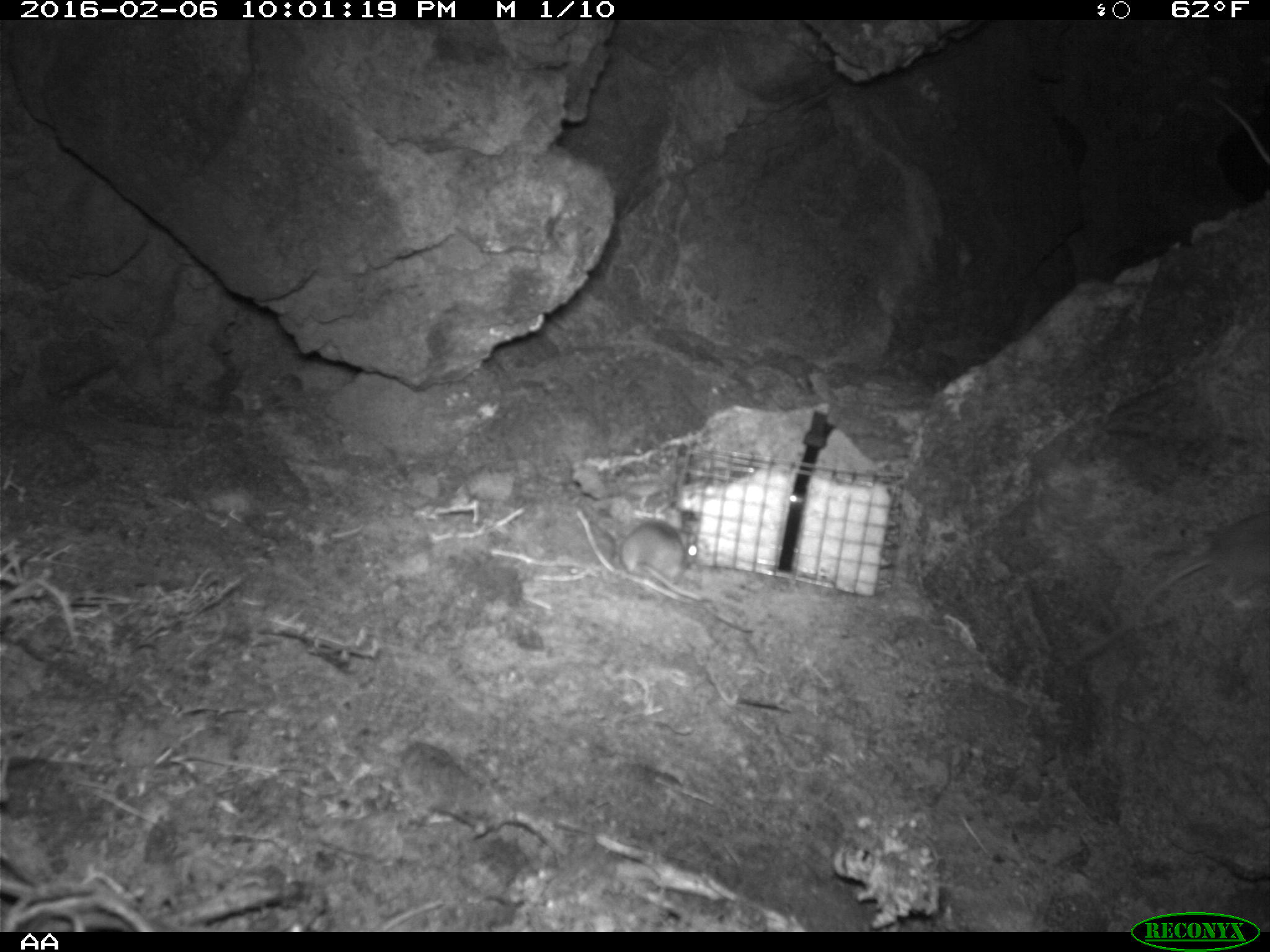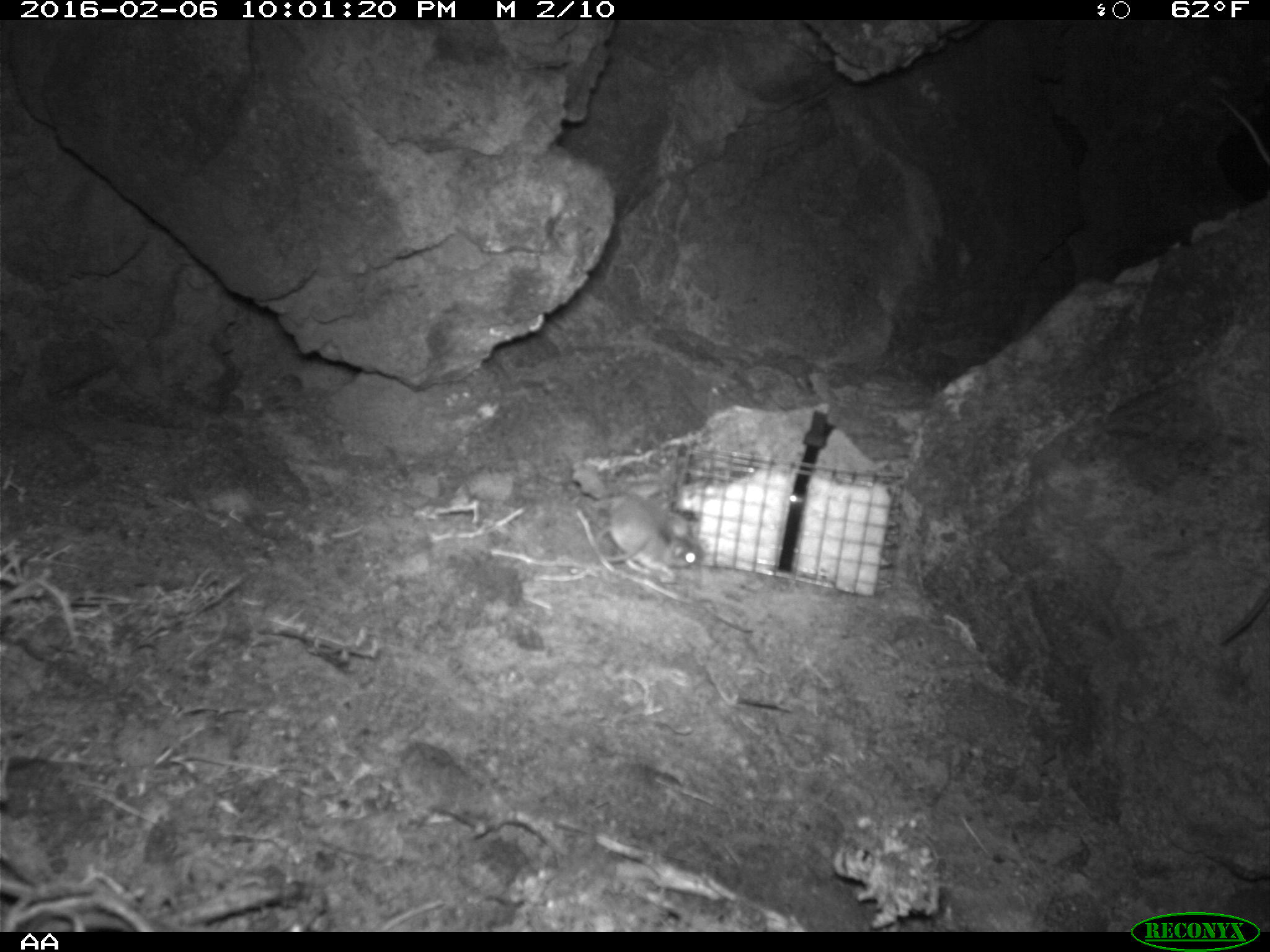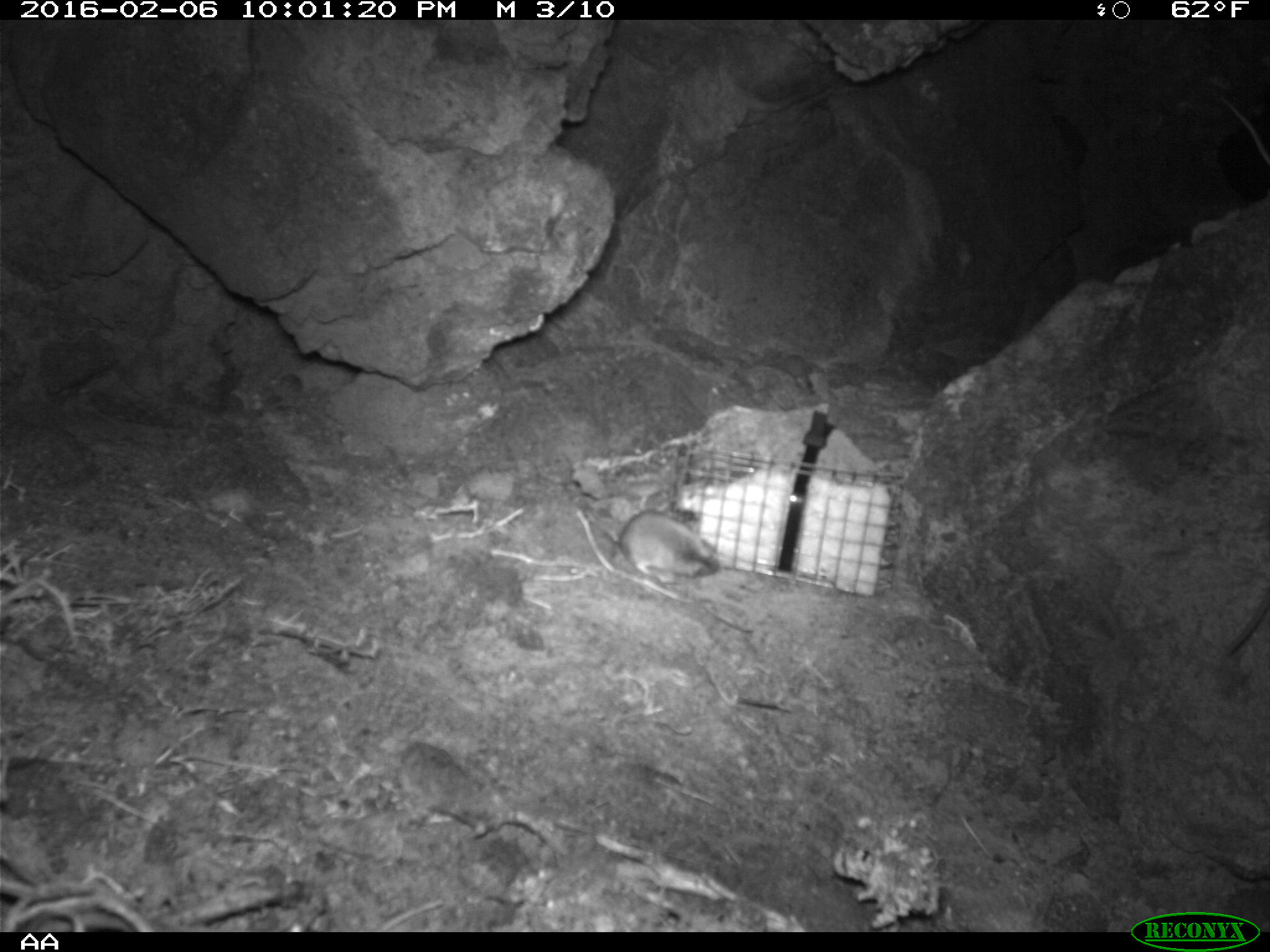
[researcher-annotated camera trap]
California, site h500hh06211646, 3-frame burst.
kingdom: Animalia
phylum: Chordata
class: Mammalia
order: Rodentia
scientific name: Rodentia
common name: rodent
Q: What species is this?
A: Rodent (Rodentia).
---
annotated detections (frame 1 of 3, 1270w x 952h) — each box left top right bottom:
rodent: 1131 510 1269 628; 621 519 703 601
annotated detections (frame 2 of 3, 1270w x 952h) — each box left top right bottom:
rodent: 588 494 704 580; 1207 84 1268 172; 1216 585 1268 646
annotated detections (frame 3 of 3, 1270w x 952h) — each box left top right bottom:
rodent: 606 508 721 583; 1214 90 1269 166